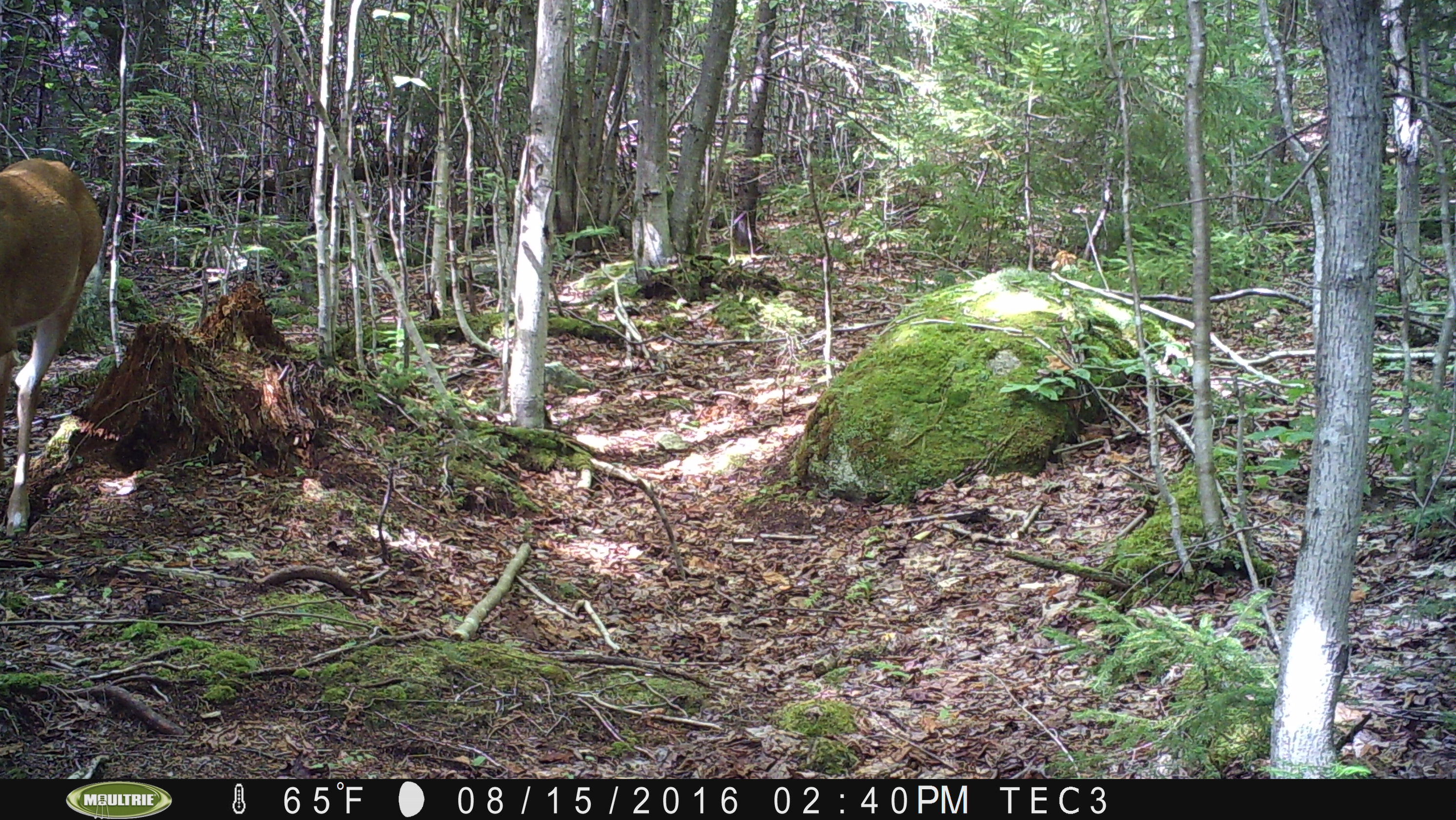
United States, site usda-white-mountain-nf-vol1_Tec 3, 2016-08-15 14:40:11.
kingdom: Animalia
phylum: Chordata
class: Mammalia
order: Artiodactyla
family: Cervidae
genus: Odocoileus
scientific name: Odocoileus virginianus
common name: white-tailed deer